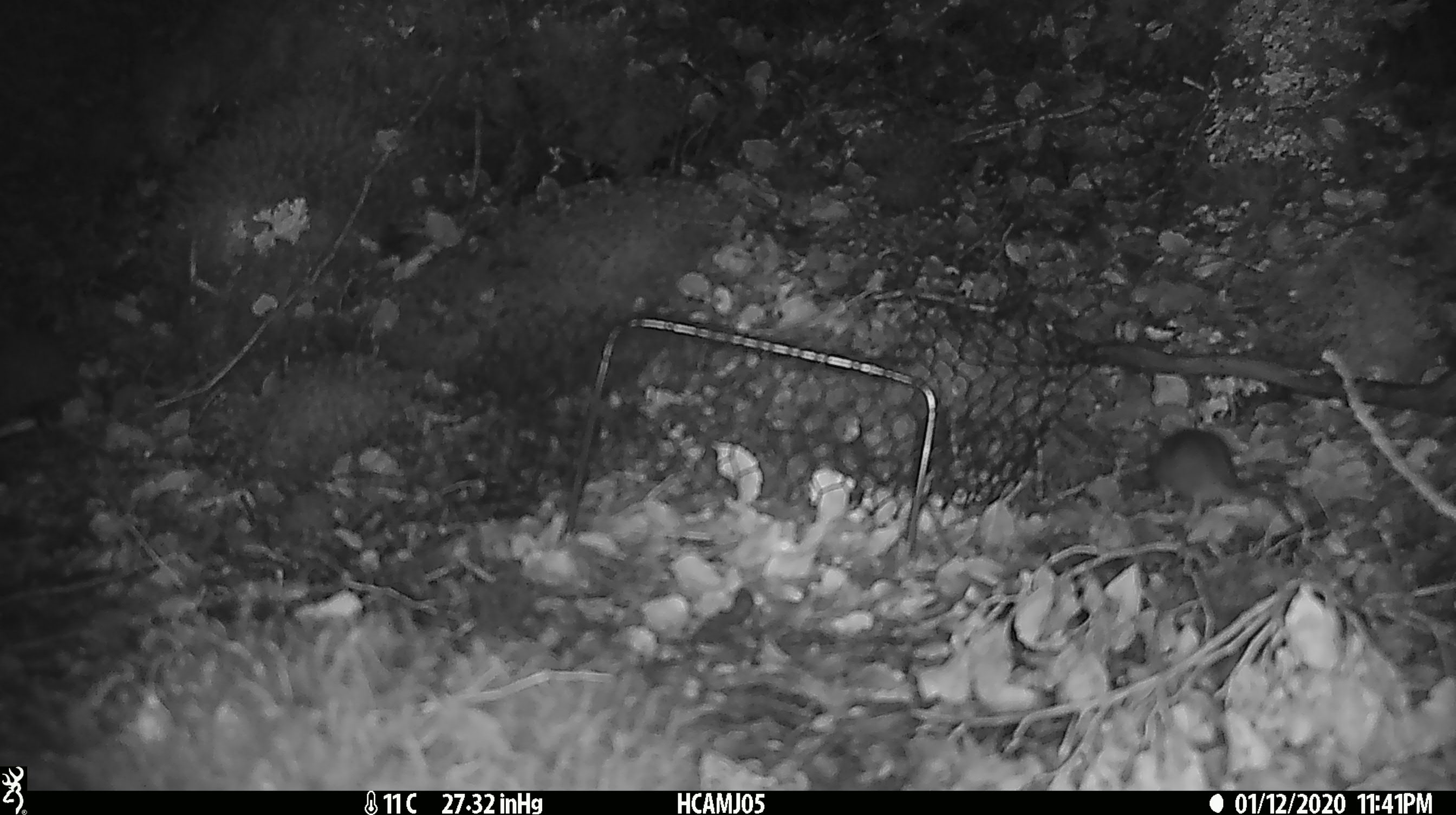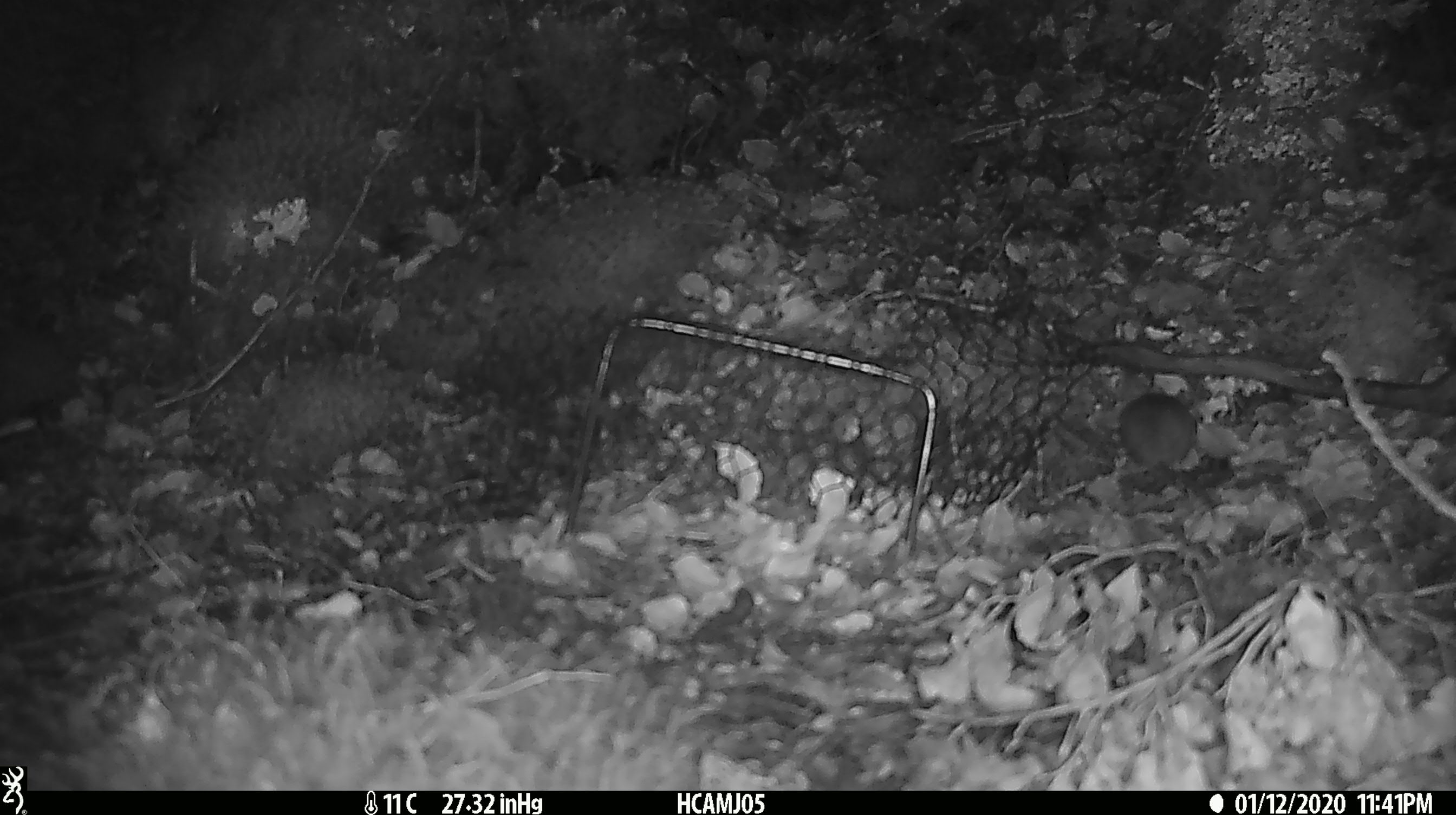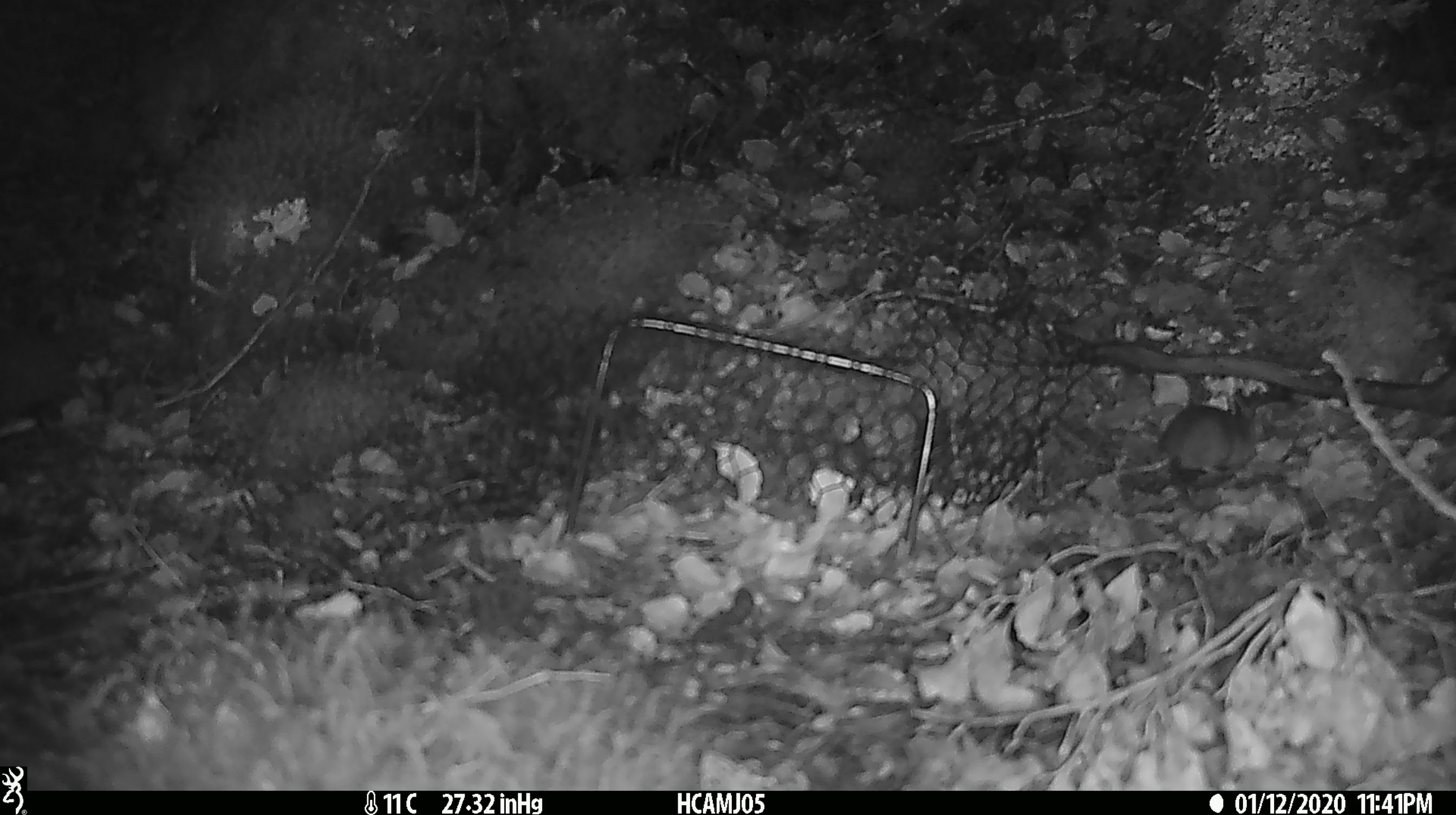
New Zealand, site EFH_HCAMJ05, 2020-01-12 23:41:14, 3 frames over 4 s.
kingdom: Animalia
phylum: Chordata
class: Mammalia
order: Rodentia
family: Muridae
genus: Mus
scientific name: Mus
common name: mouse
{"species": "mouse (Mus)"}